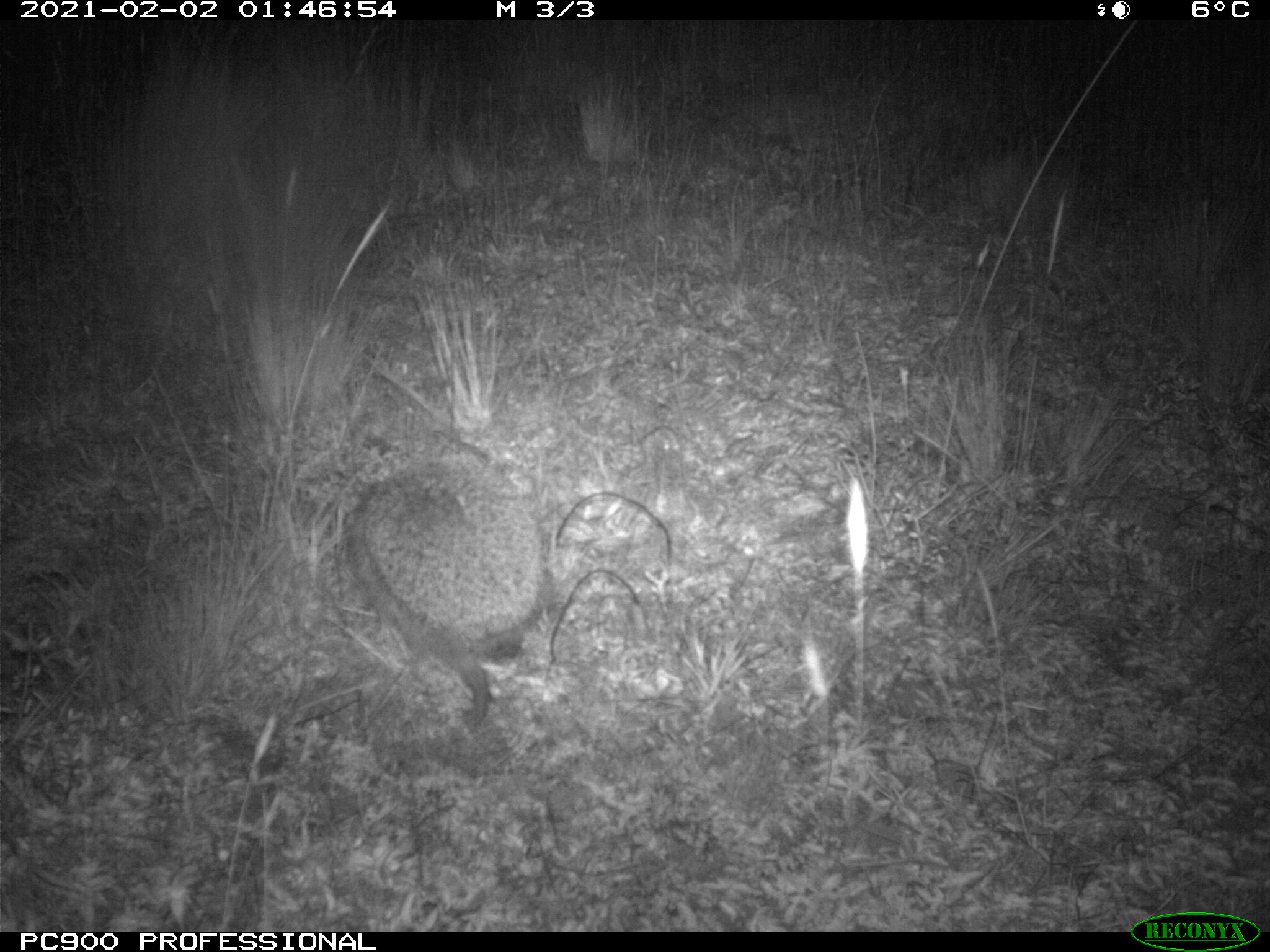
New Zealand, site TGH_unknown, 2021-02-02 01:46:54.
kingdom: Animalia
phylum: Chordata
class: Mammalia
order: Eulipotyphla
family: Erinaceidae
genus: Erinaceus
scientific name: Erinaceus europaeus europaeus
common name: european hedgehog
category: hedgehog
Hedgehog (european hedgehog) (Erinaceus europaeus europaeus).